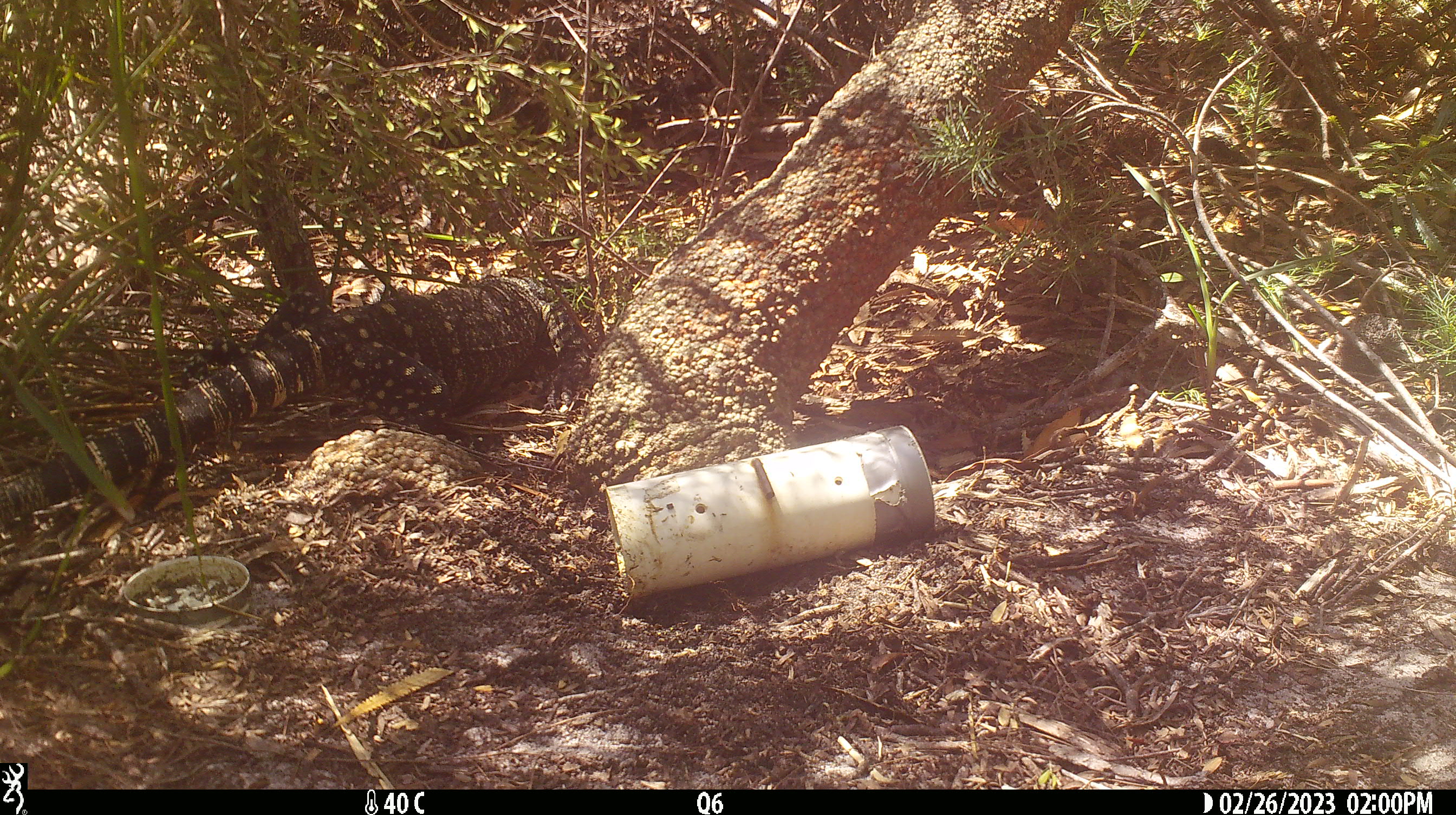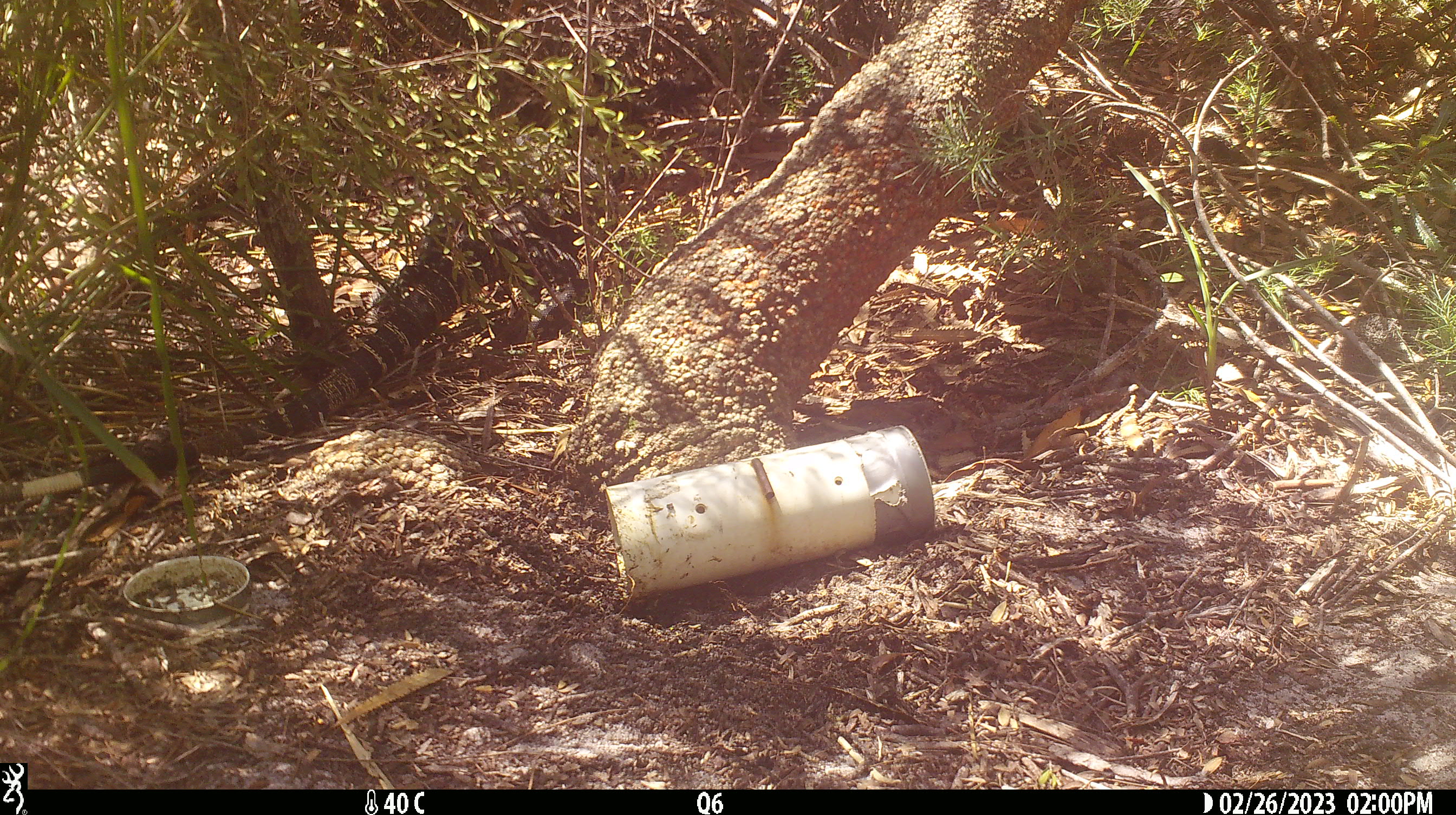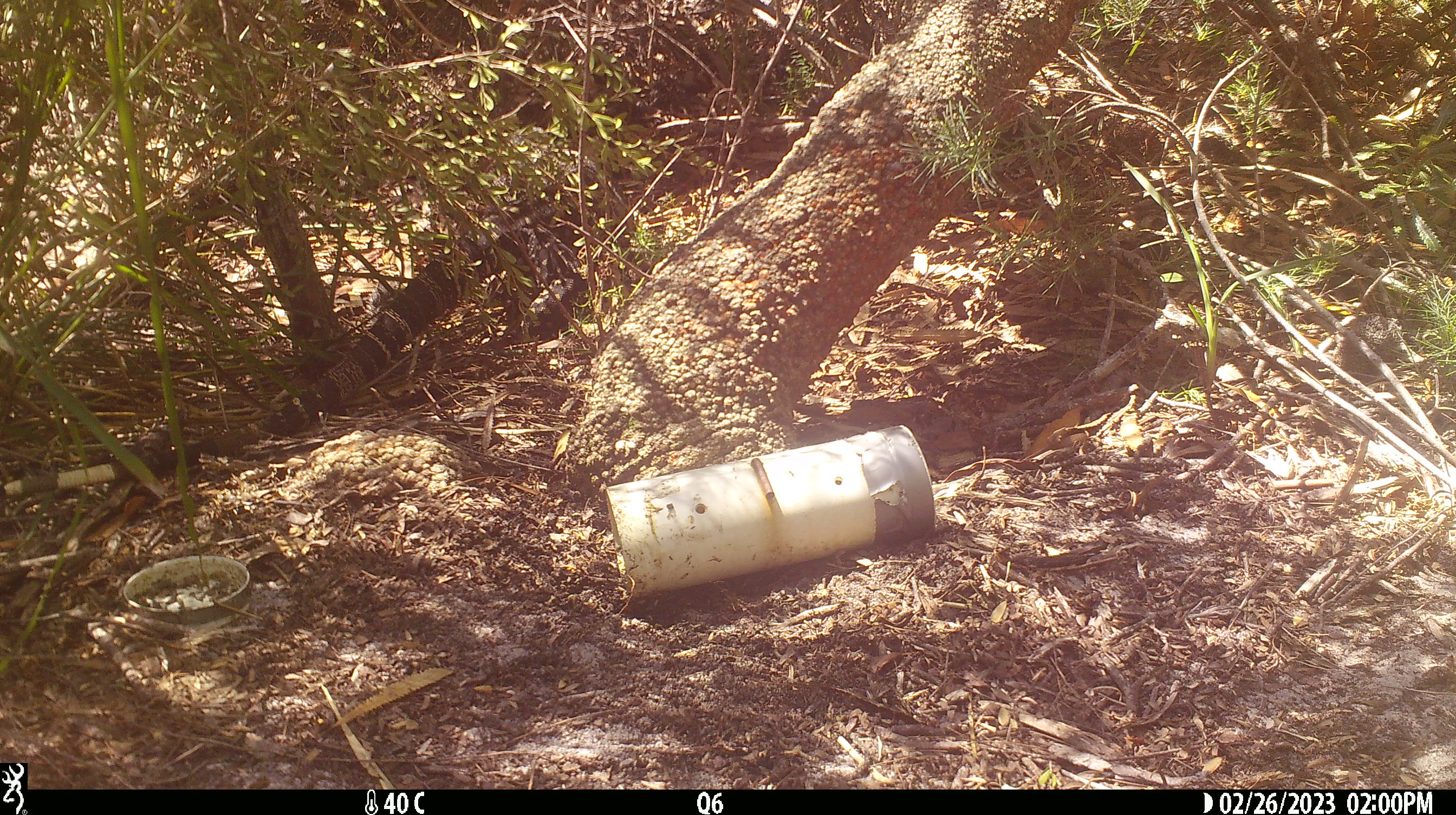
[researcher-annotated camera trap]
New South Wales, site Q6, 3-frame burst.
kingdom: Animalia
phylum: Chordata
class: Reptilia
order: Squamata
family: Varanidae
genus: Varanus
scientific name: Varanus varius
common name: lace monitor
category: goanna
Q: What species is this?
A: Goanna (lace monitor) (Varanus varius).